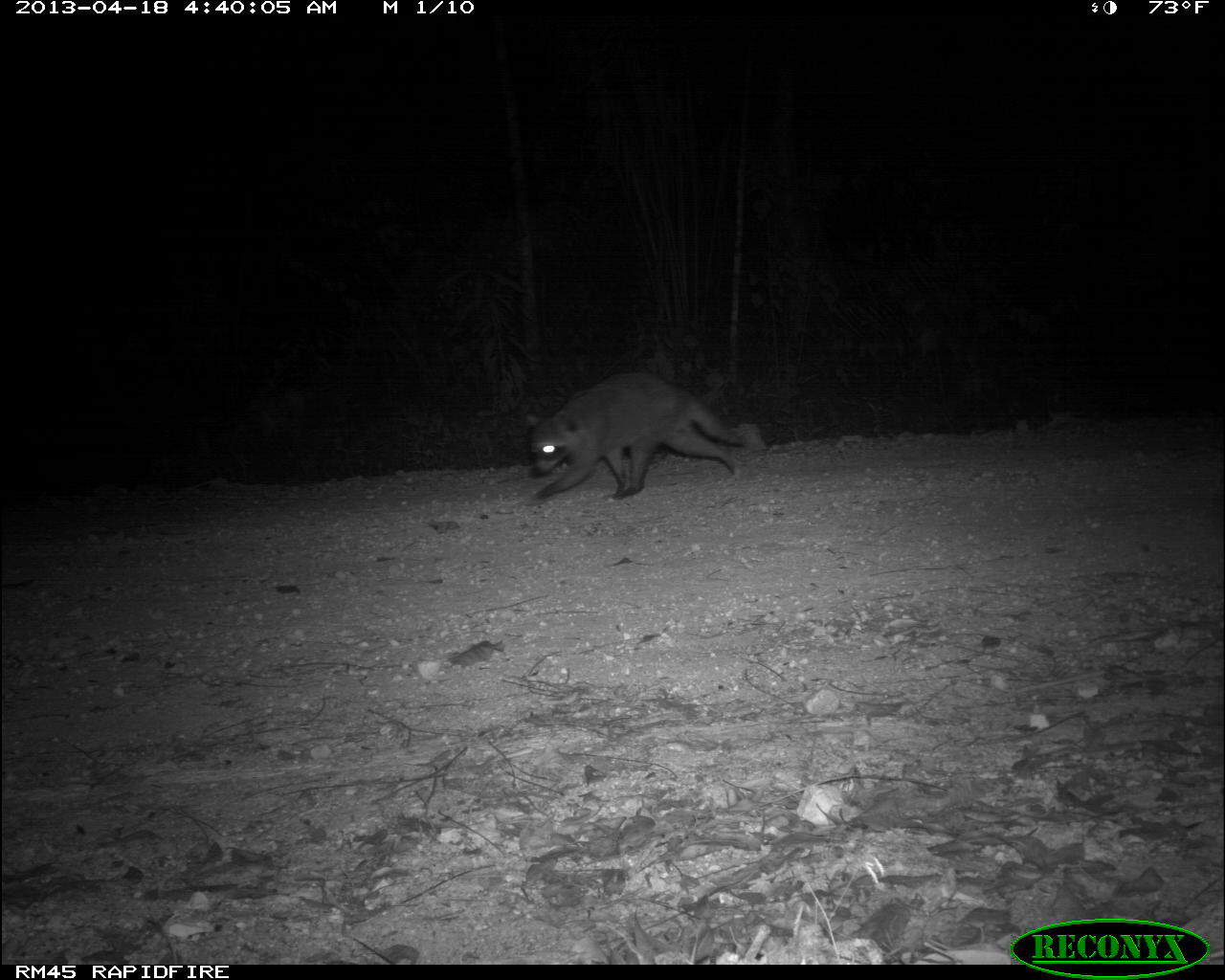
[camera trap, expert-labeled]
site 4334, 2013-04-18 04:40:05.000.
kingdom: Animalia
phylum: Chordata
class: Mammalia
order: Carnivora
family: Procyonidae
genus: Procyon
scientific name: Procyon lotor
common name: common raccoon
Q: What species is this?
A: Procyon lotor (common raccoon).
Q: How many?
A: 1.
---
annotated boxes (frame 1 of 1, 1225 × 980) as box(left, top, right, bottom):
procyon lotor: box(521, 371, 749, 504)